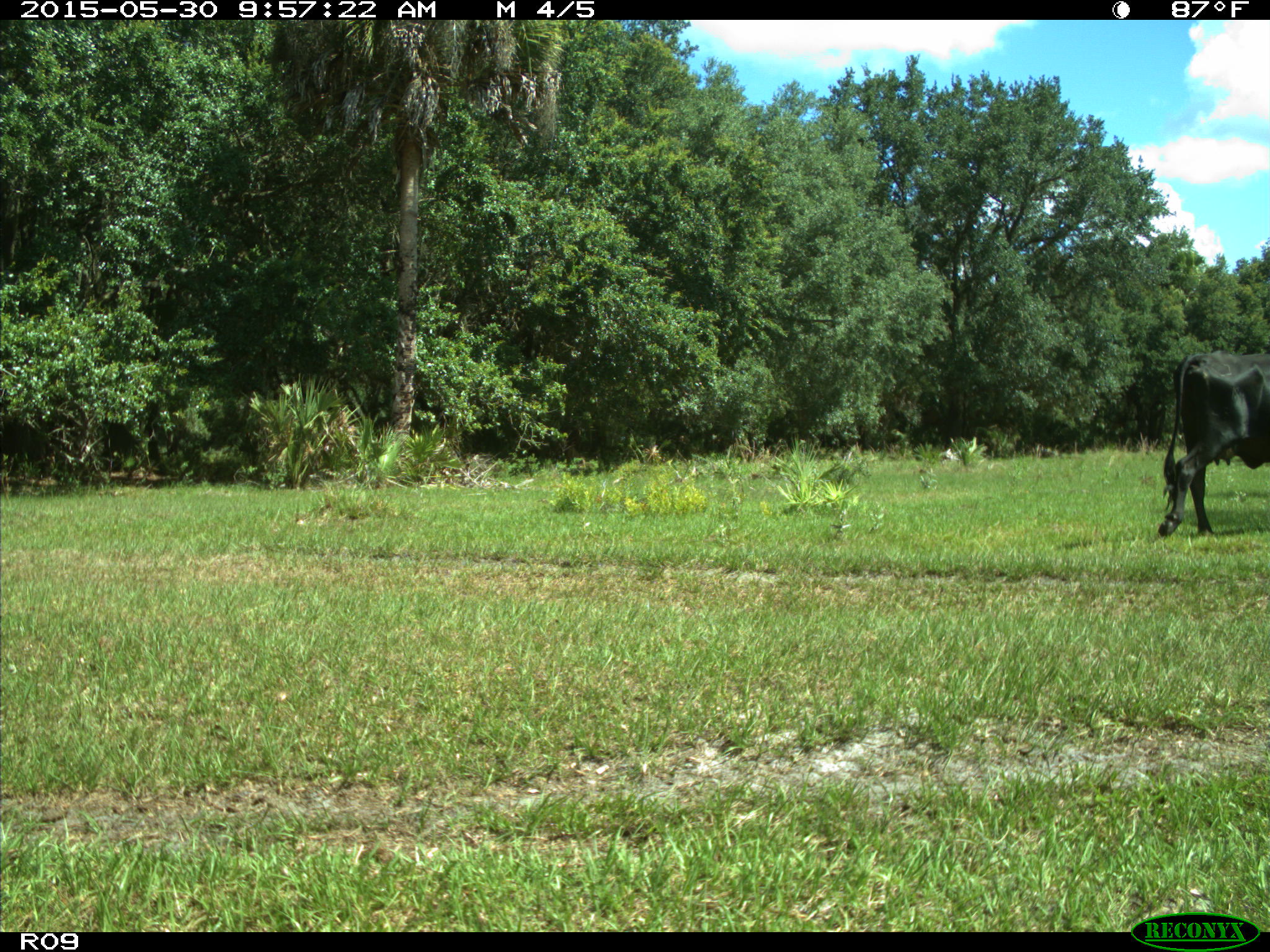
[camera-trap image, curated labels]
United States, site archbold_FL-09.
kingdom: Animalia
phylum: Chordata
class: Mammalia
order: Artiodactyla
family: Bovidae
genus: Bos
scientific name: Bos taurus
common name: domestic cow